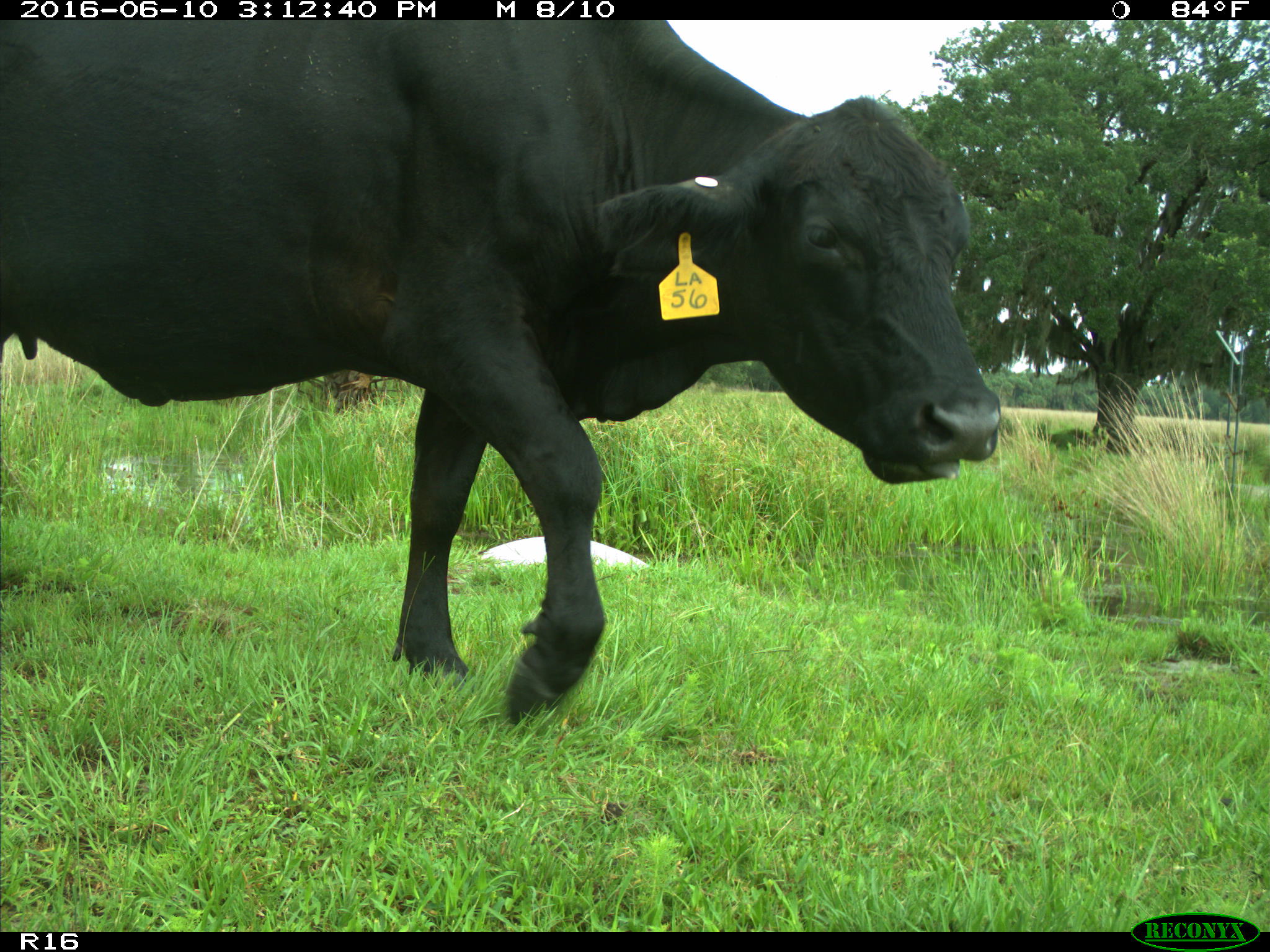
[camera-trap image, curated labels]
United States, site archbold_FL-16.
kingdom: Animalia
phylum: Chordata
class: Mammalia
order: Artiodactyla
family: Bovidae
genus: Bos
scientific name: Bos taurus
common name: domestic cow